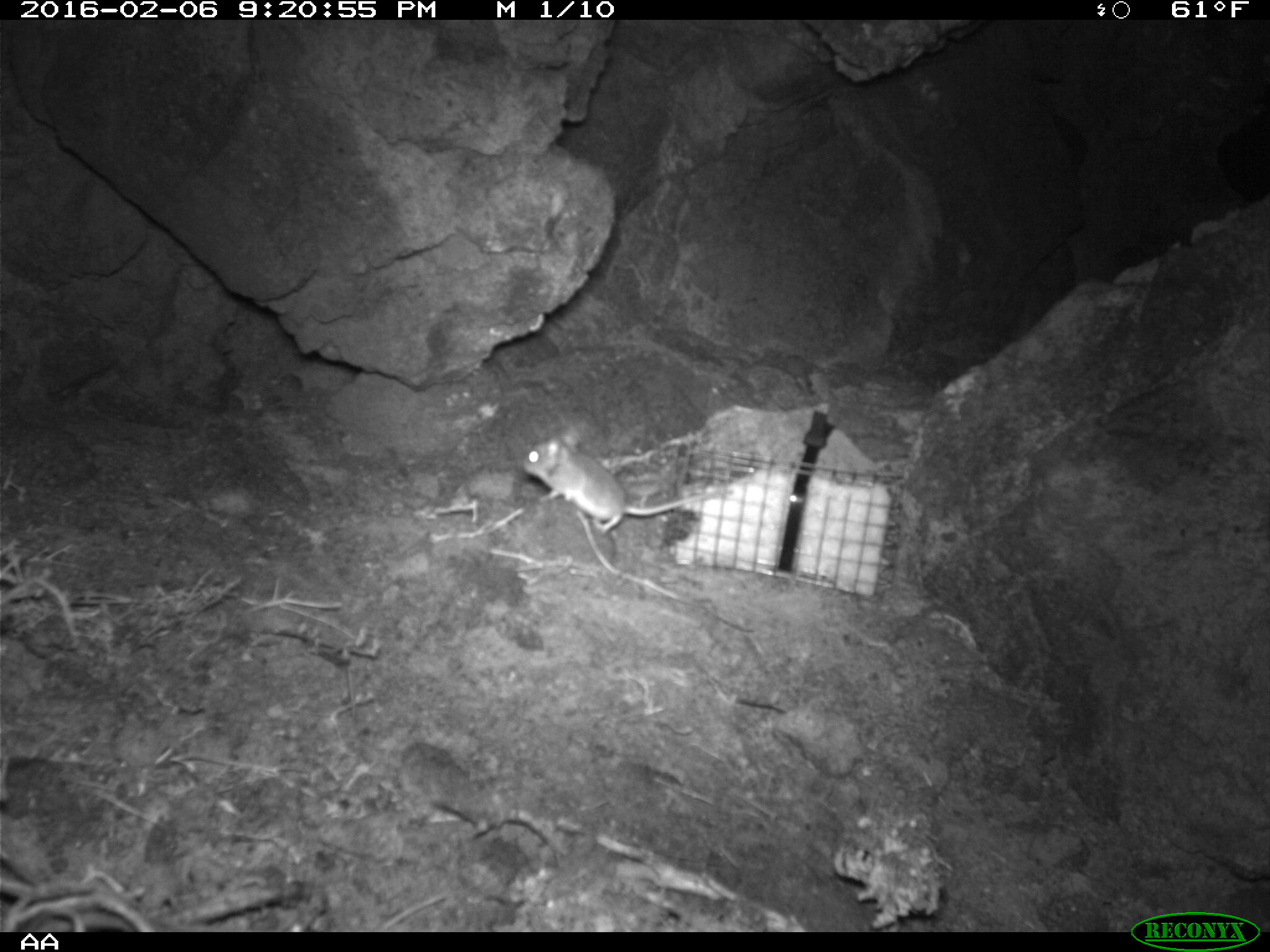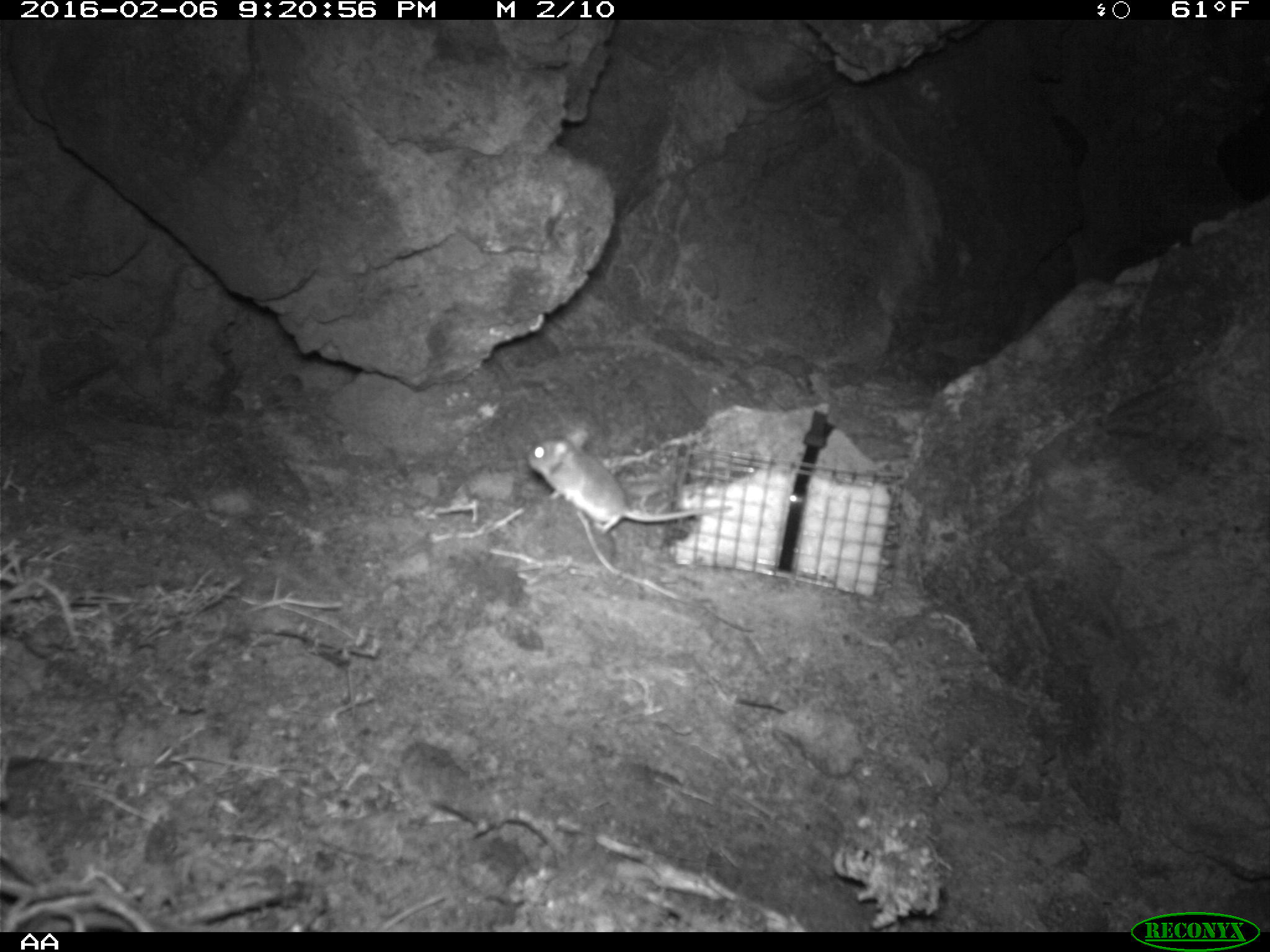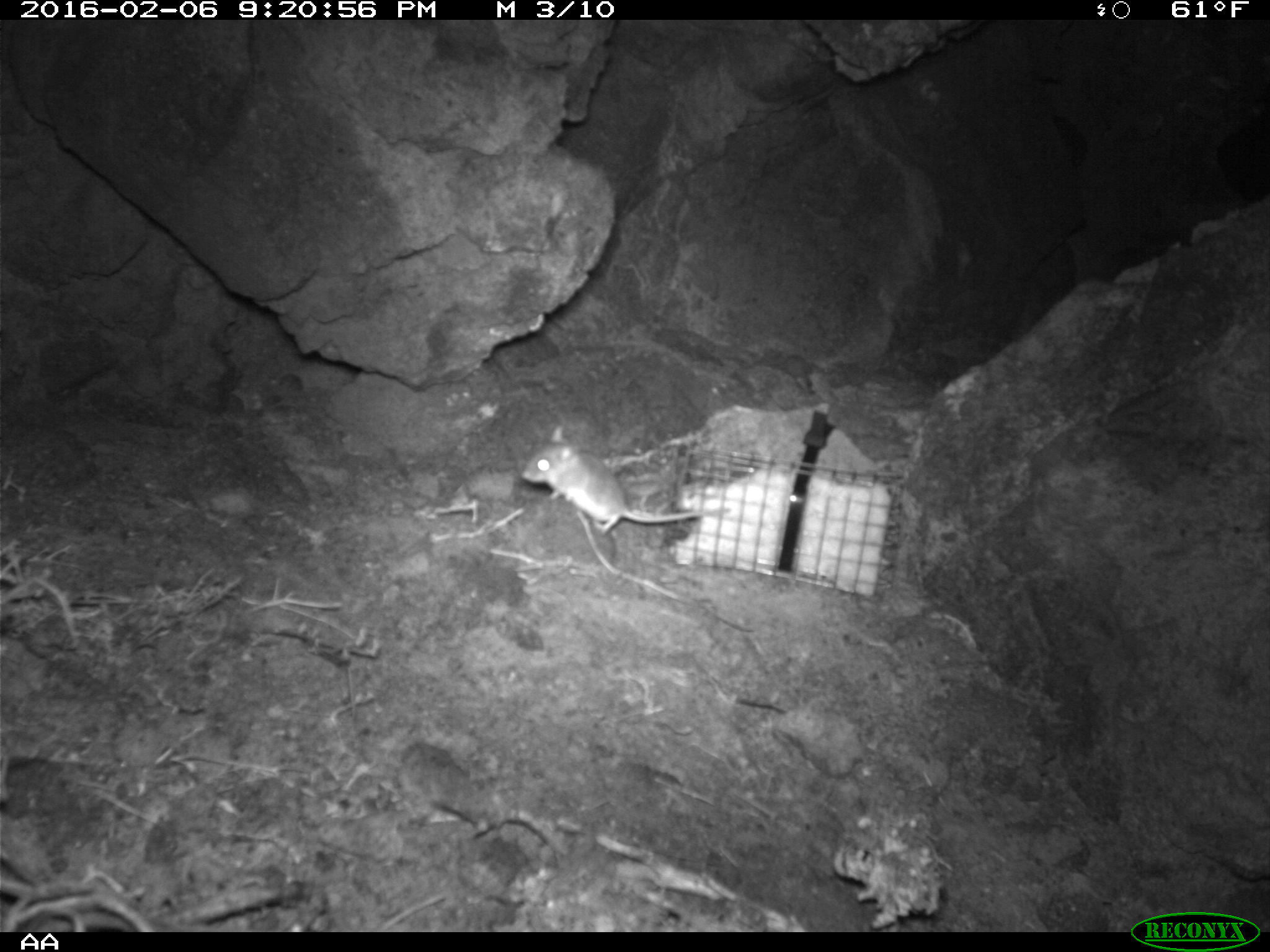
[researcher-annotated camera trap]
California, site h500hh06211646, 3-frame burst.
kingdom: Animalia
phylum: Chordata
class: Mammalia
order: Rodentia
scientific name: Rodentia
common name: rodent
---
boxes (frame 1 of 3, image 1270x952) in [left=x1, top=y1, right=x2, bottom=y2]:
rodent: [left=517, top=425, right=722, bottom=535]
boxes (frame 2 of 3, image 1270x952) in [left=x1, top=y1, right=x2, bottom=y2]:
rodent: [left=525, top=423, right=733, bottom=533]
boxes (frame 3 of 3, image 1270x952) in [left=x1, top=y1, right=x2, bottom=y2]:
rodent: [left=518, top=423, right=732, bottom=536]